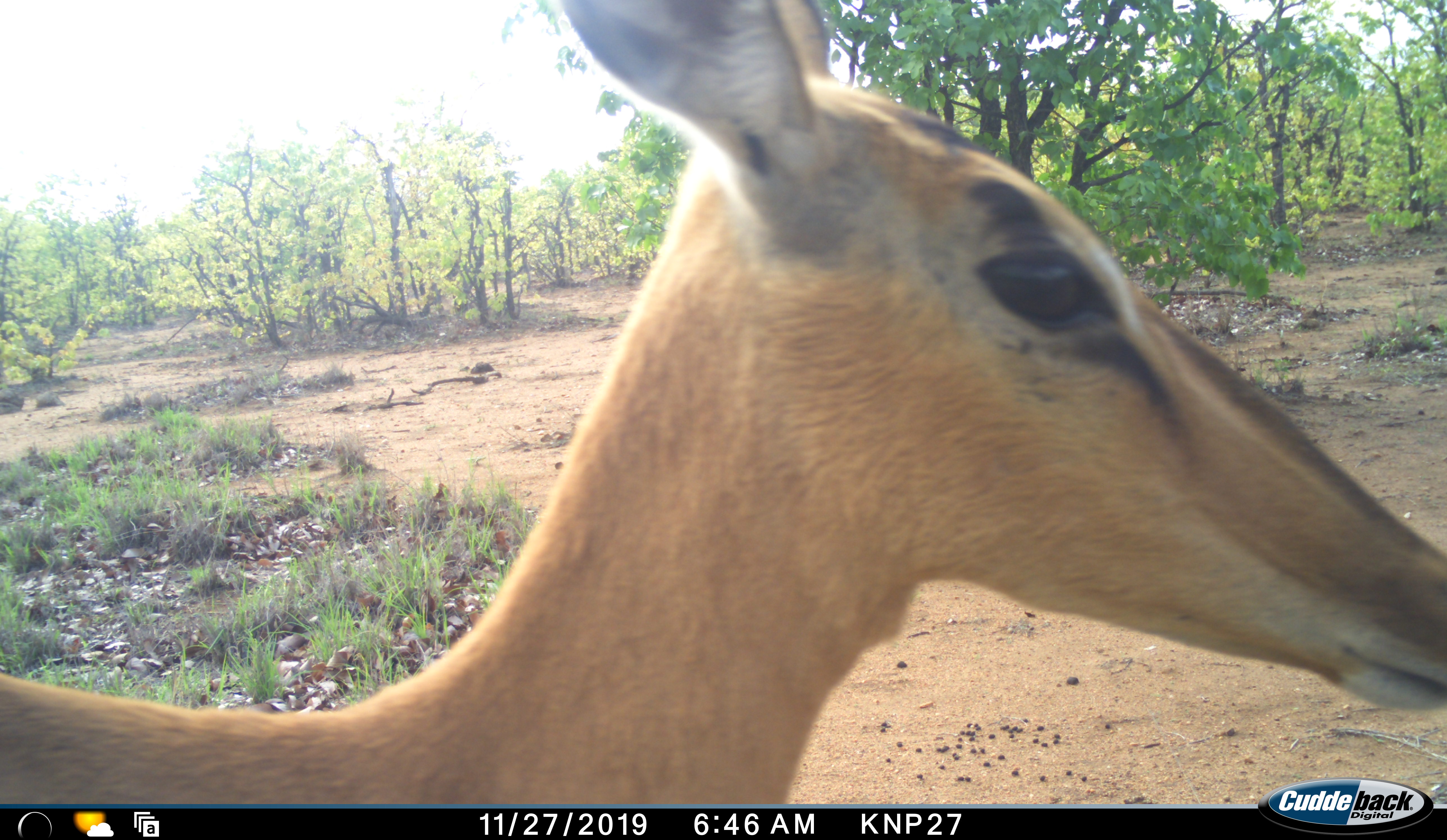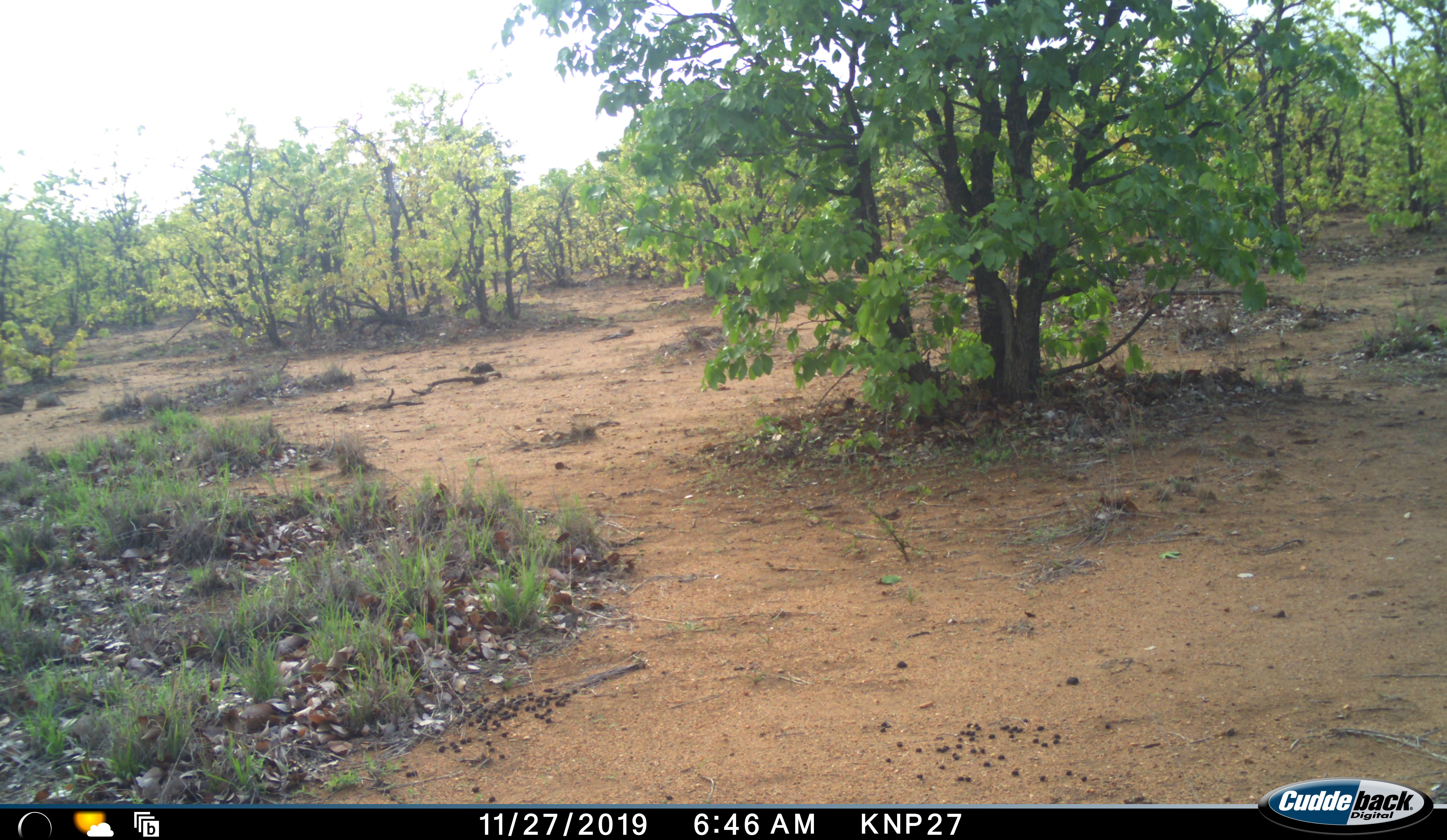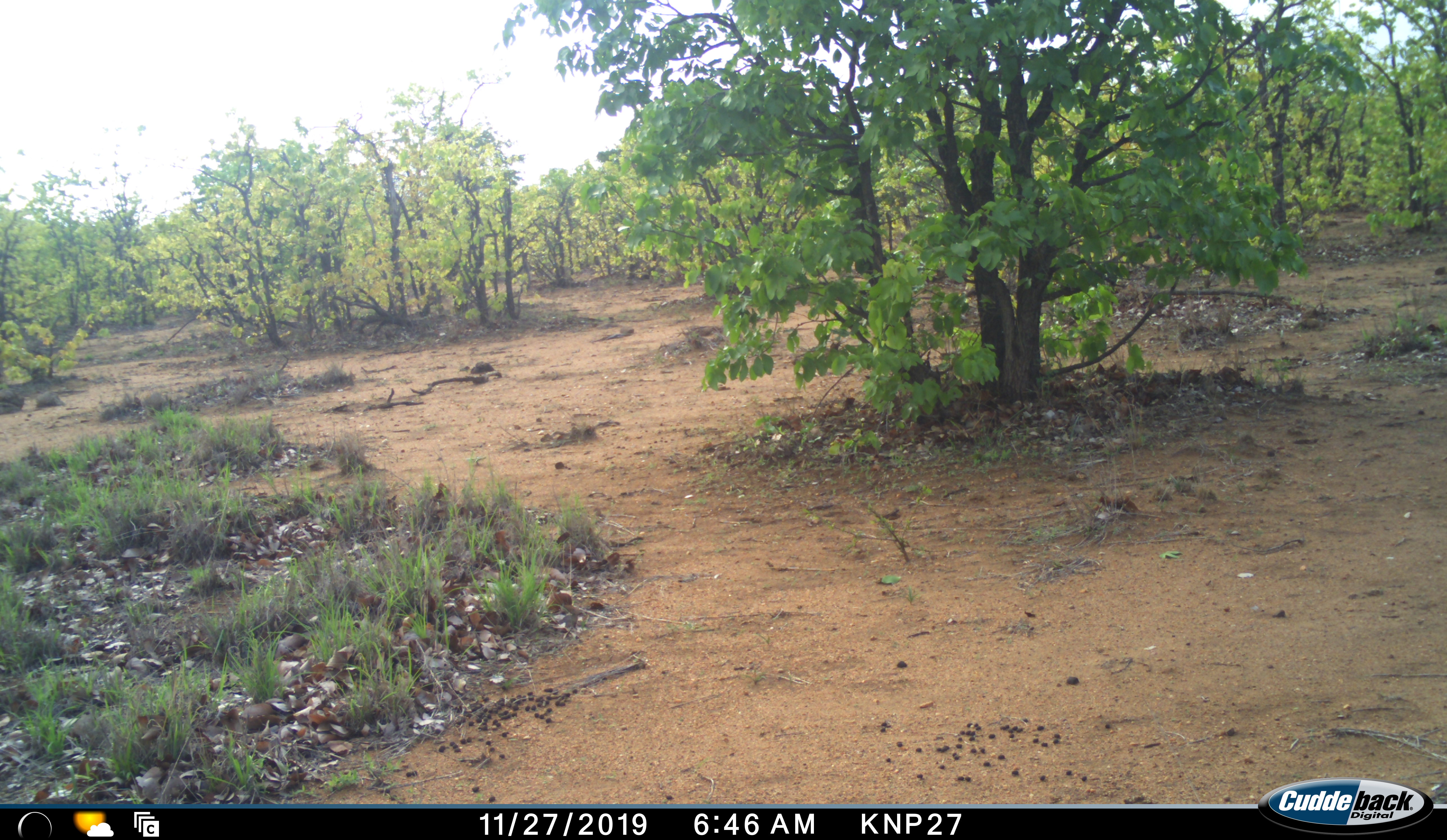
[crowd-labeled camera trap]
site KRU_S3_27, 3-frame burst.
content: unidentified animal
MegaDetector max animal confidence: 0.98